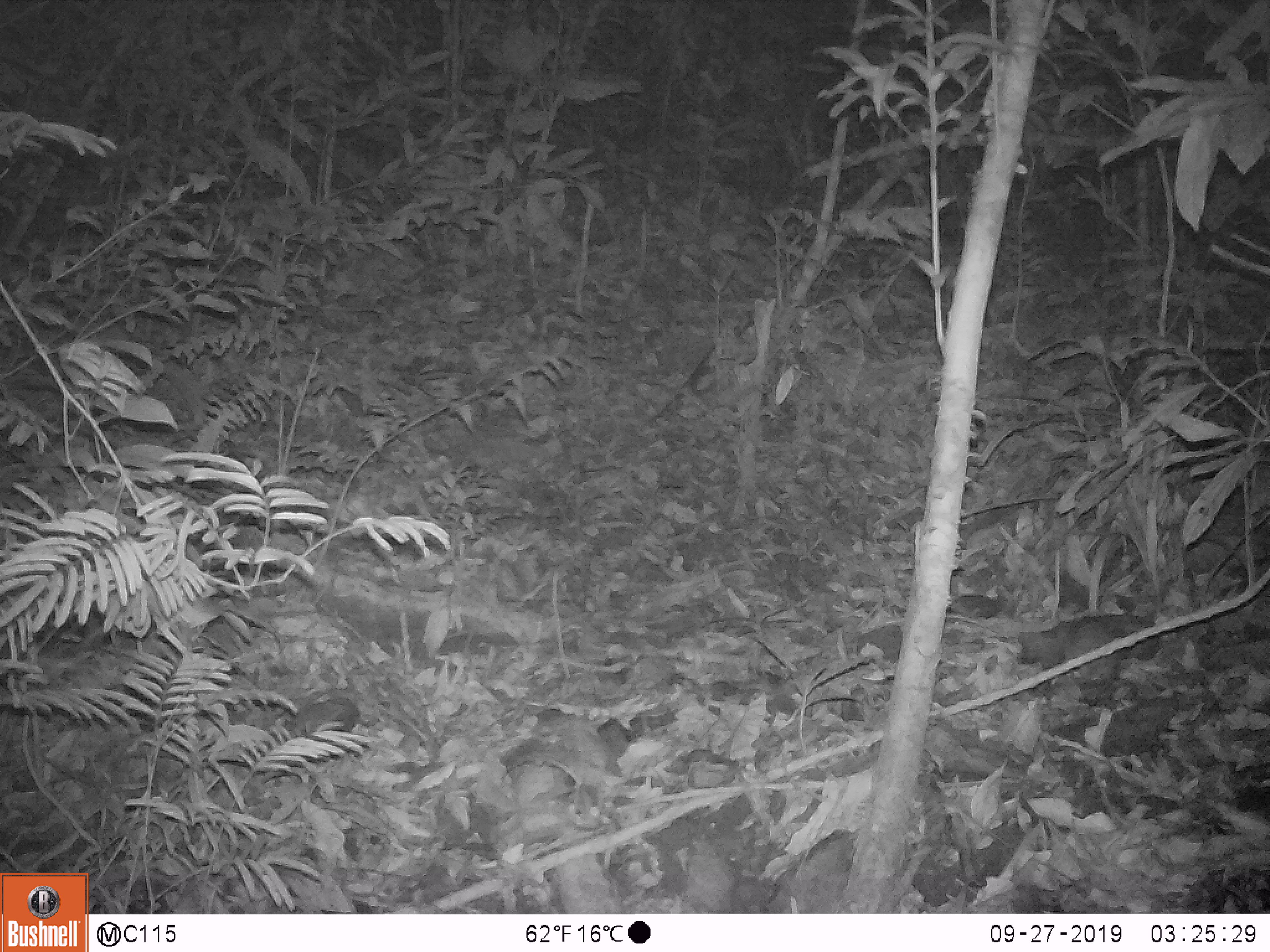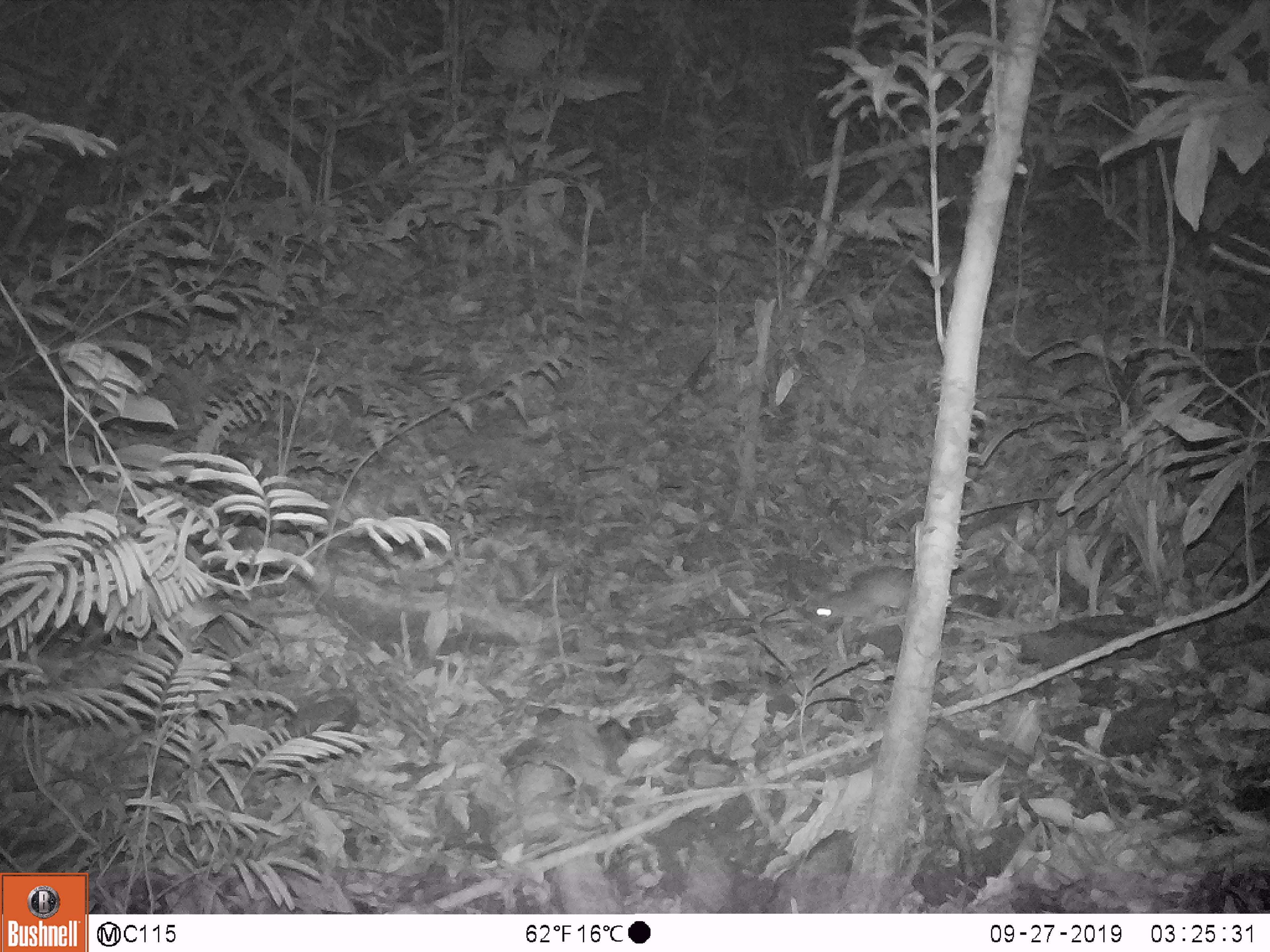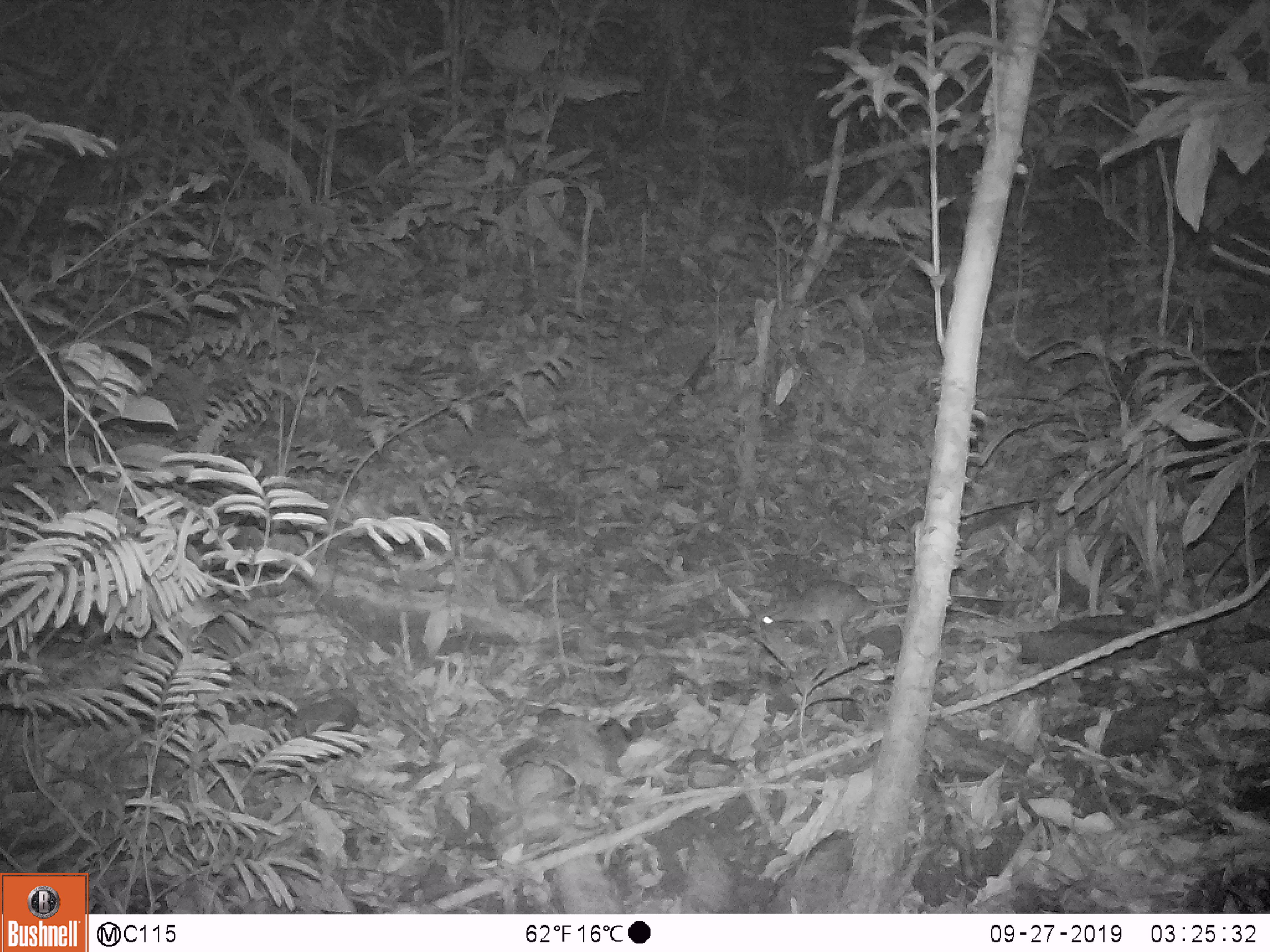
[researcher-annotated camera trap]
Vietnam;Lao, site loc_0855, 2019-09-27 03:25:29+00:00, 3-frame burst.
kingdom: Animalia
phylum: Chordata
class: Mammalia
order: Rodentia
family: Muridae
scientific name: Muridae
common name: old-world mice and rats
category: unidentified murid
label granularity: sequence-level